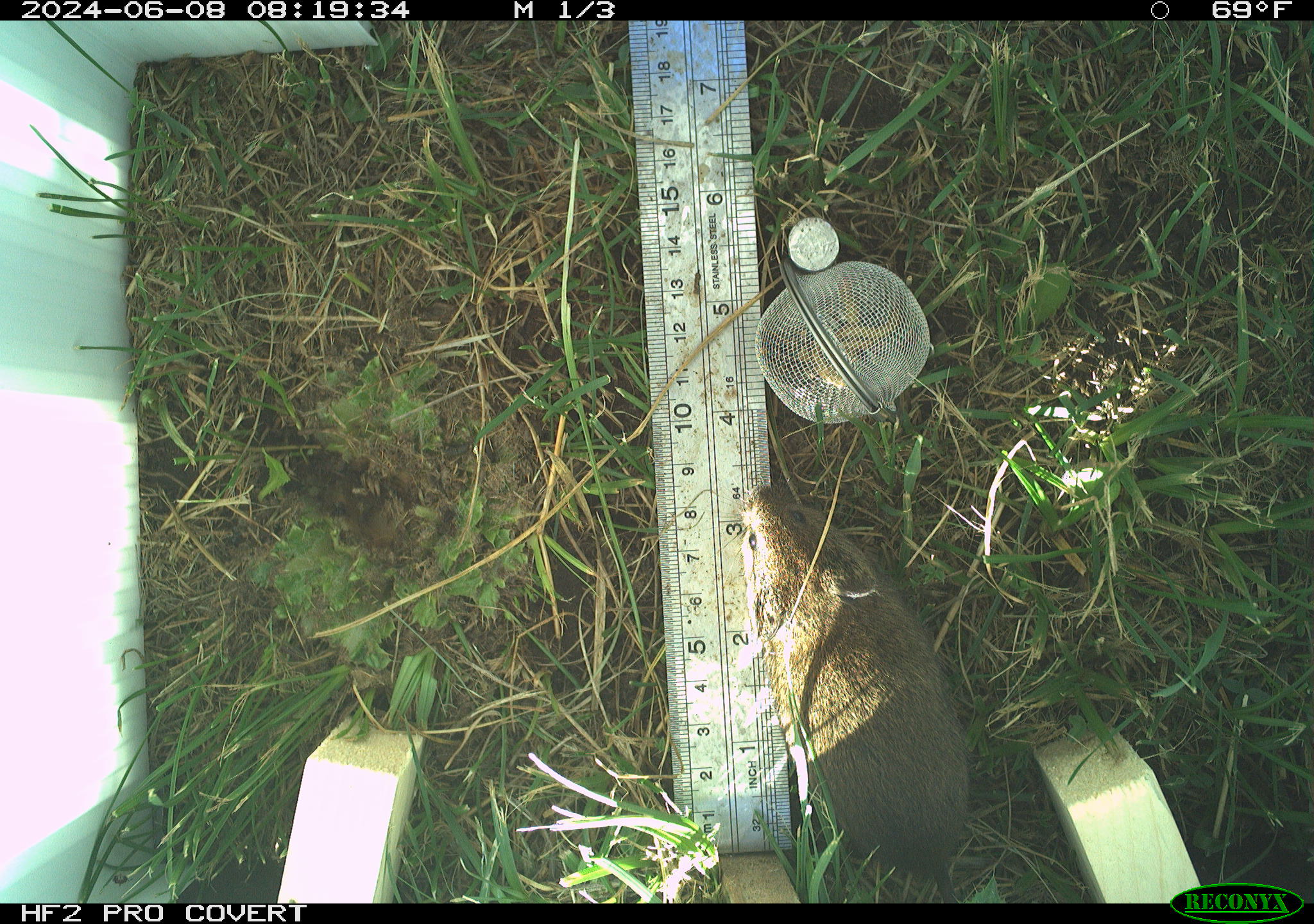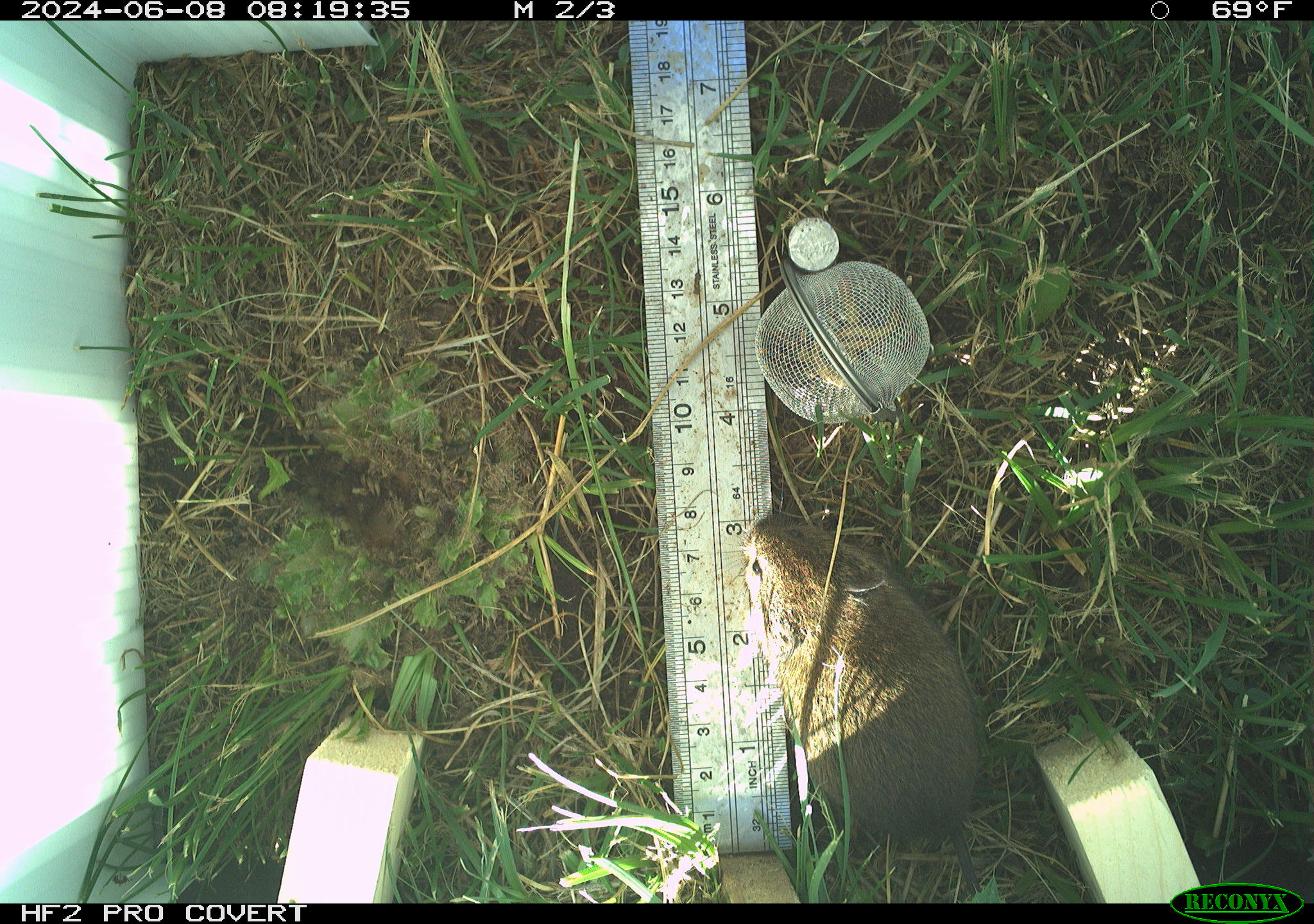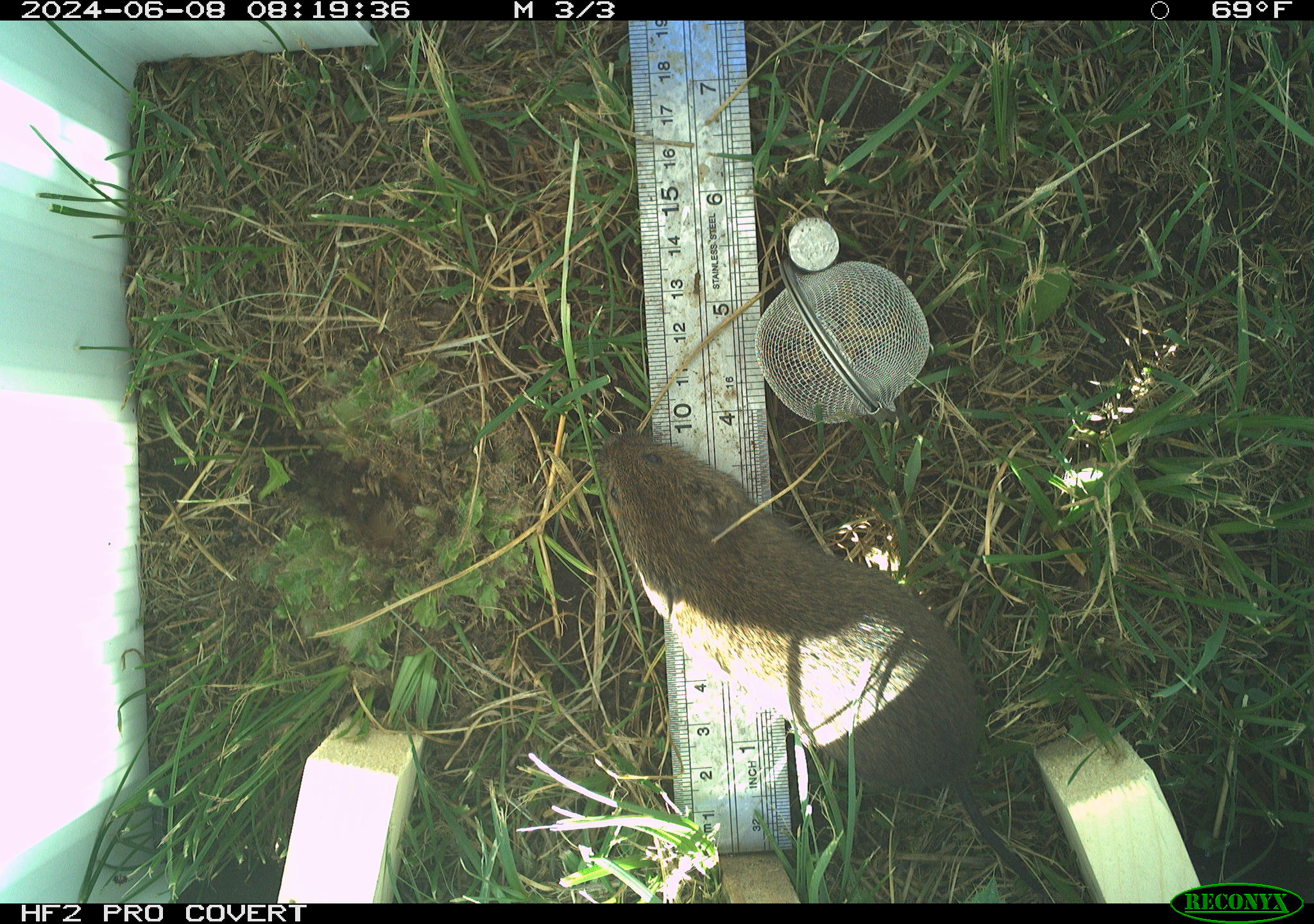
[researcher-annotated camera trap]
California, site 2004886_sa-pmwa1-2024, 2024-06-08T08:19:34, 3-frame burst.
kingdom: Animalia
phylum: Chordata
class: Mammalia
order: Rodentia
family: Cricetidae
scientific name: Arvicolinae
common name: voles, lemmings, and muskrats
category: arvicolinae subfamily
Arvicolinae subfamily (voles, lemmings, and muskrats) (Arvicolinae).